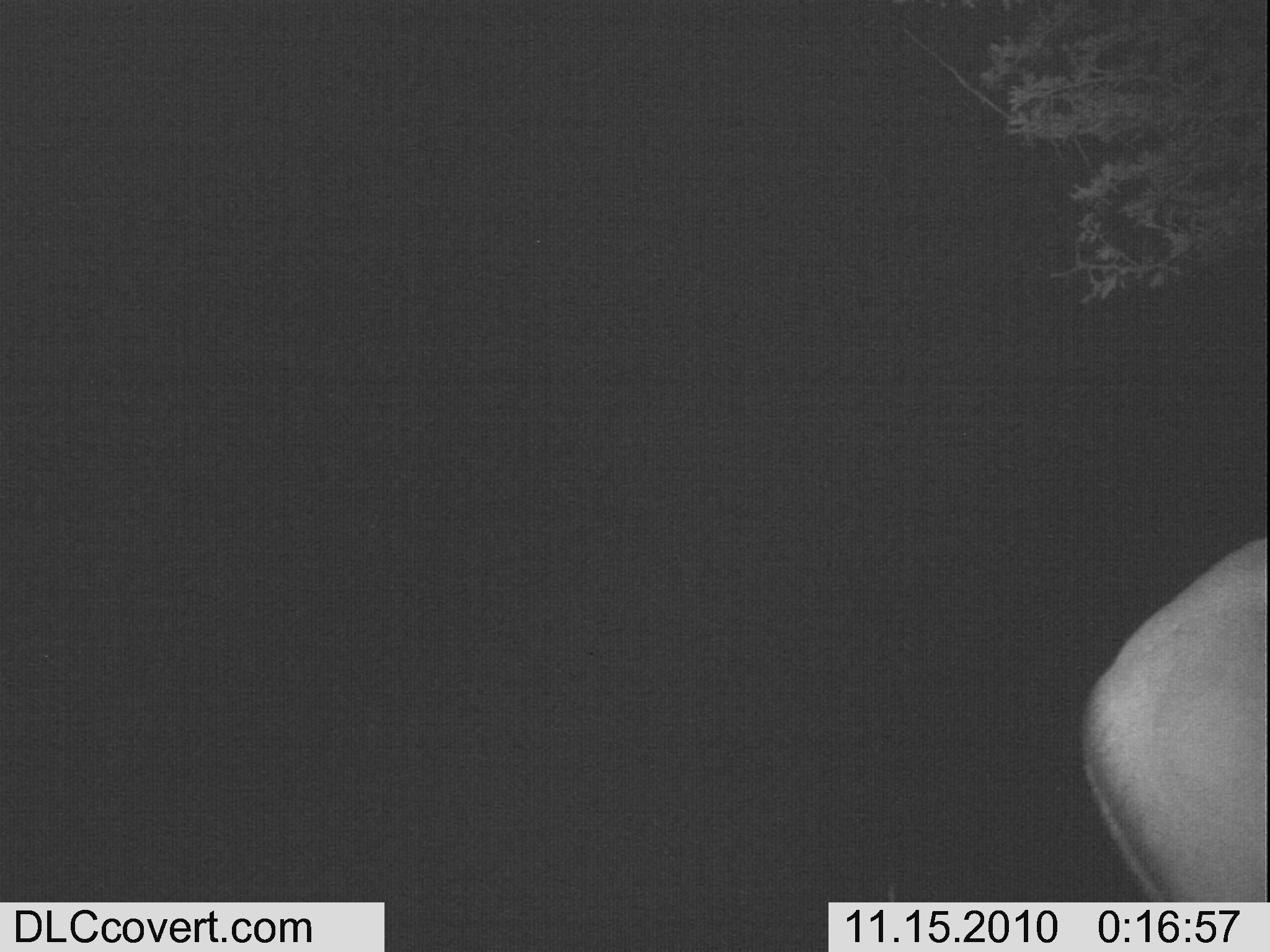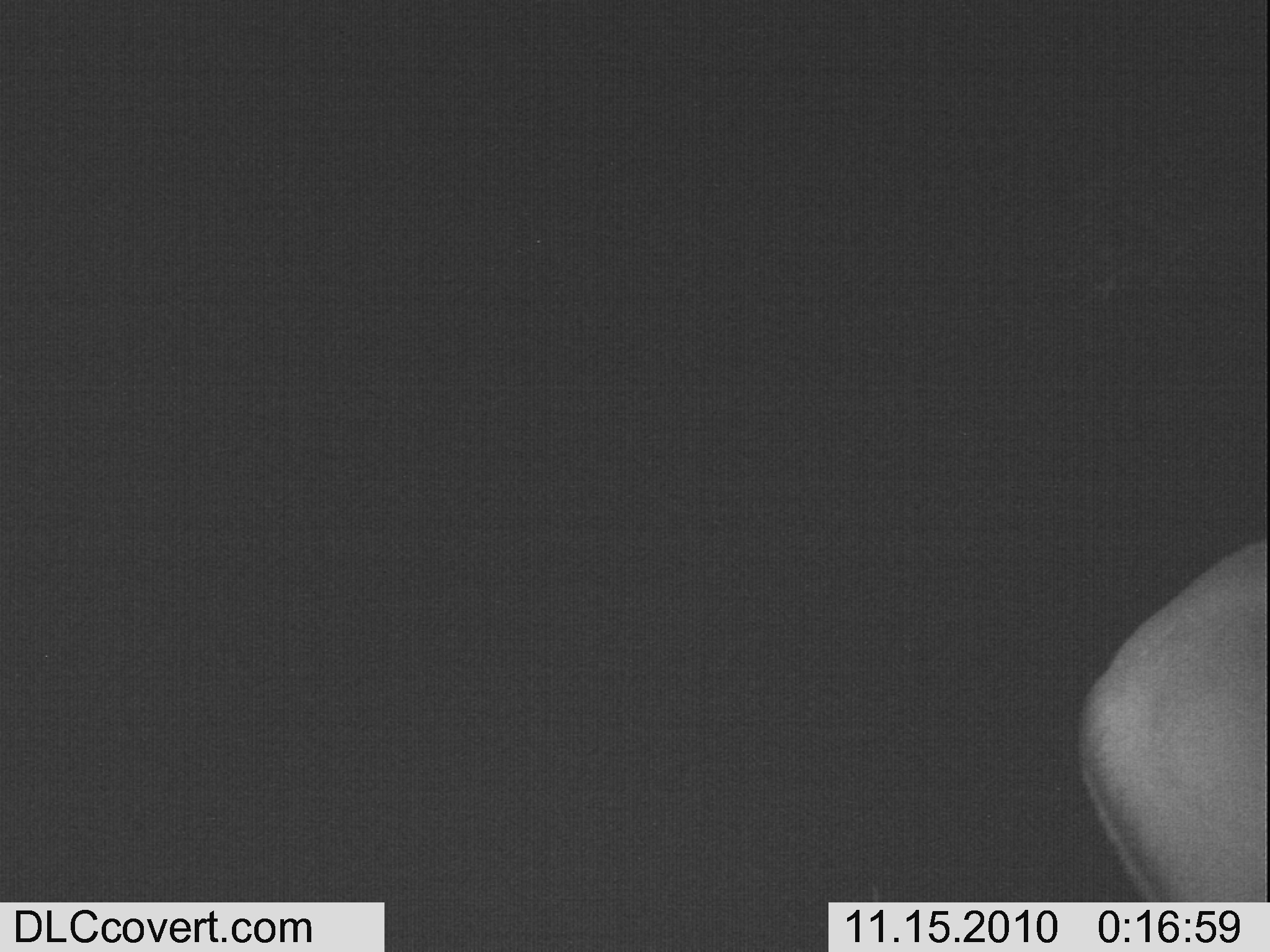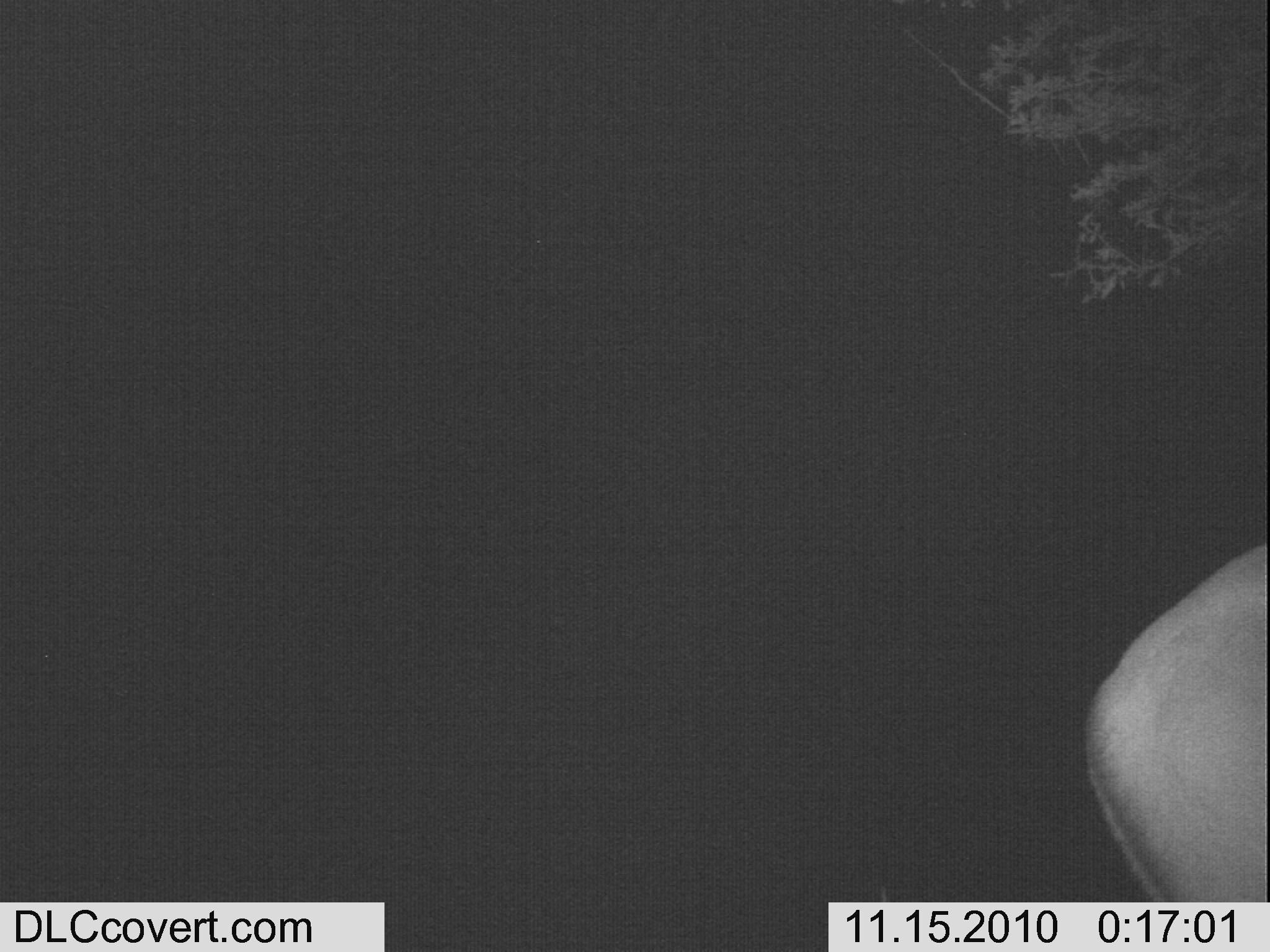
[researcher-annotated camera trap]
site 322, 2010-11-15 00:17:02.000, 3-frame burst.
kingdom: Animalia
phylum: Chordata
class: Mammalia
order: Artiodactyla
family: Bovidae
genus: Nanger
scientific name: Nanger granti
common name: grant's gazelle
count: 1